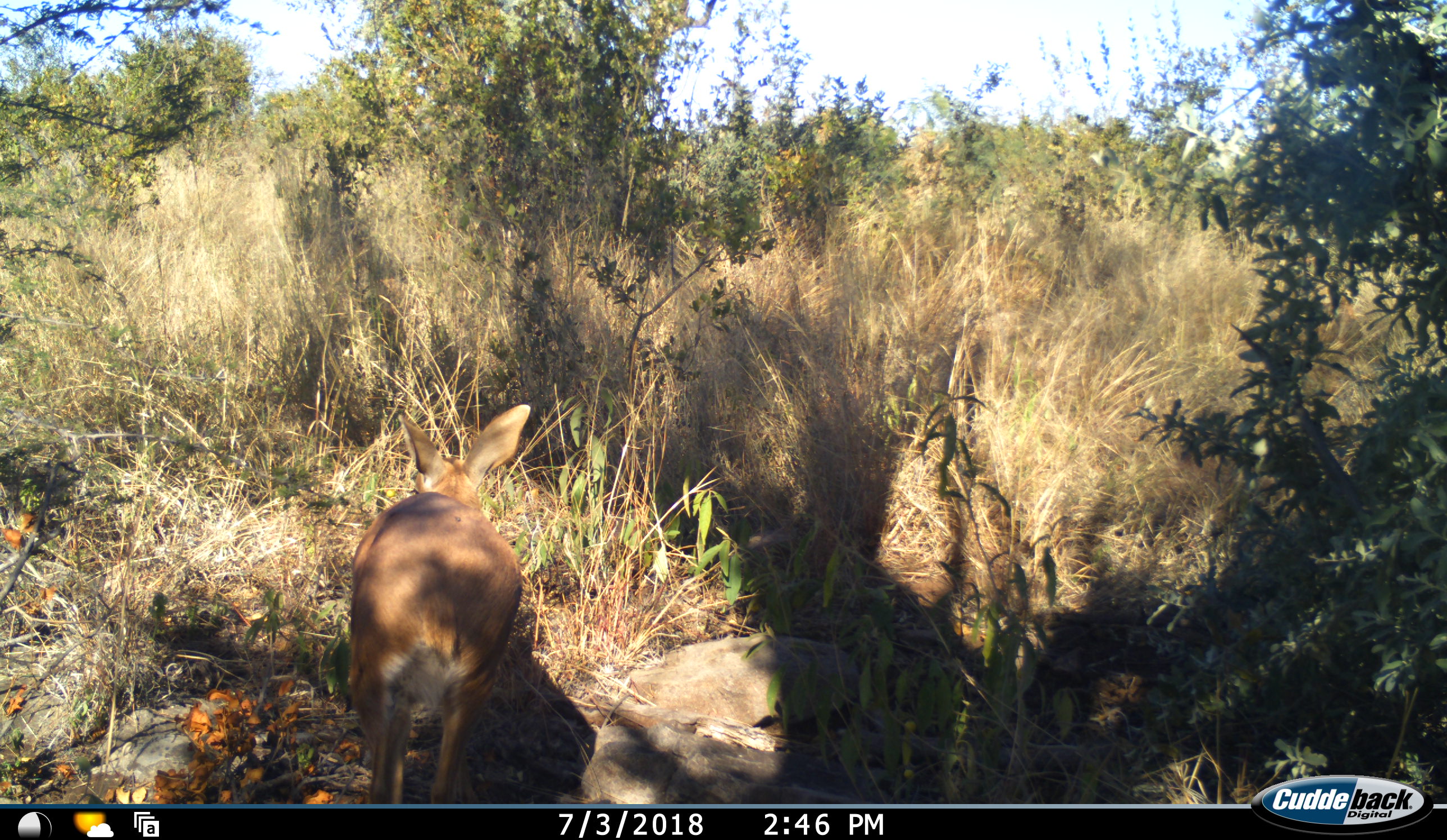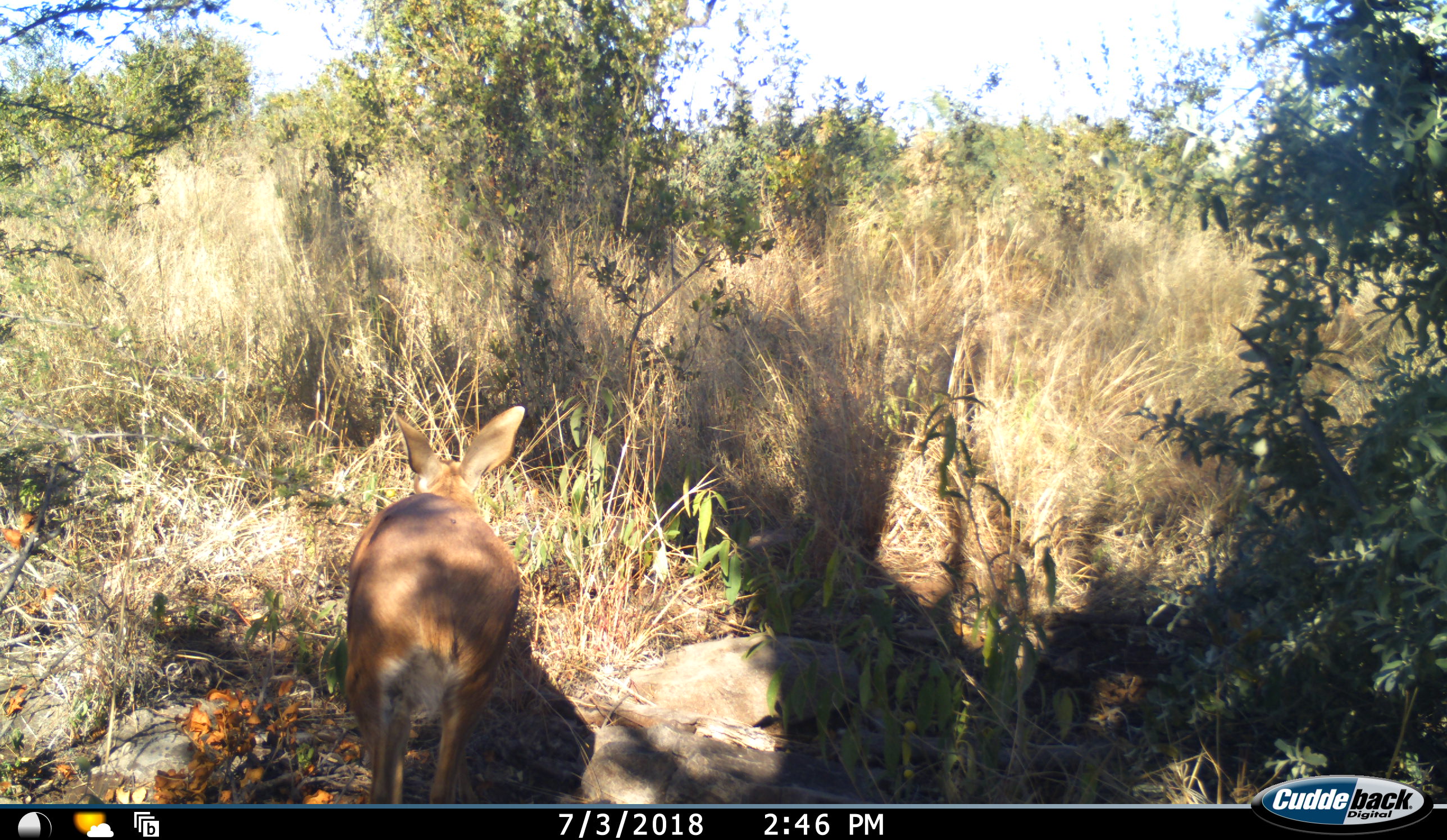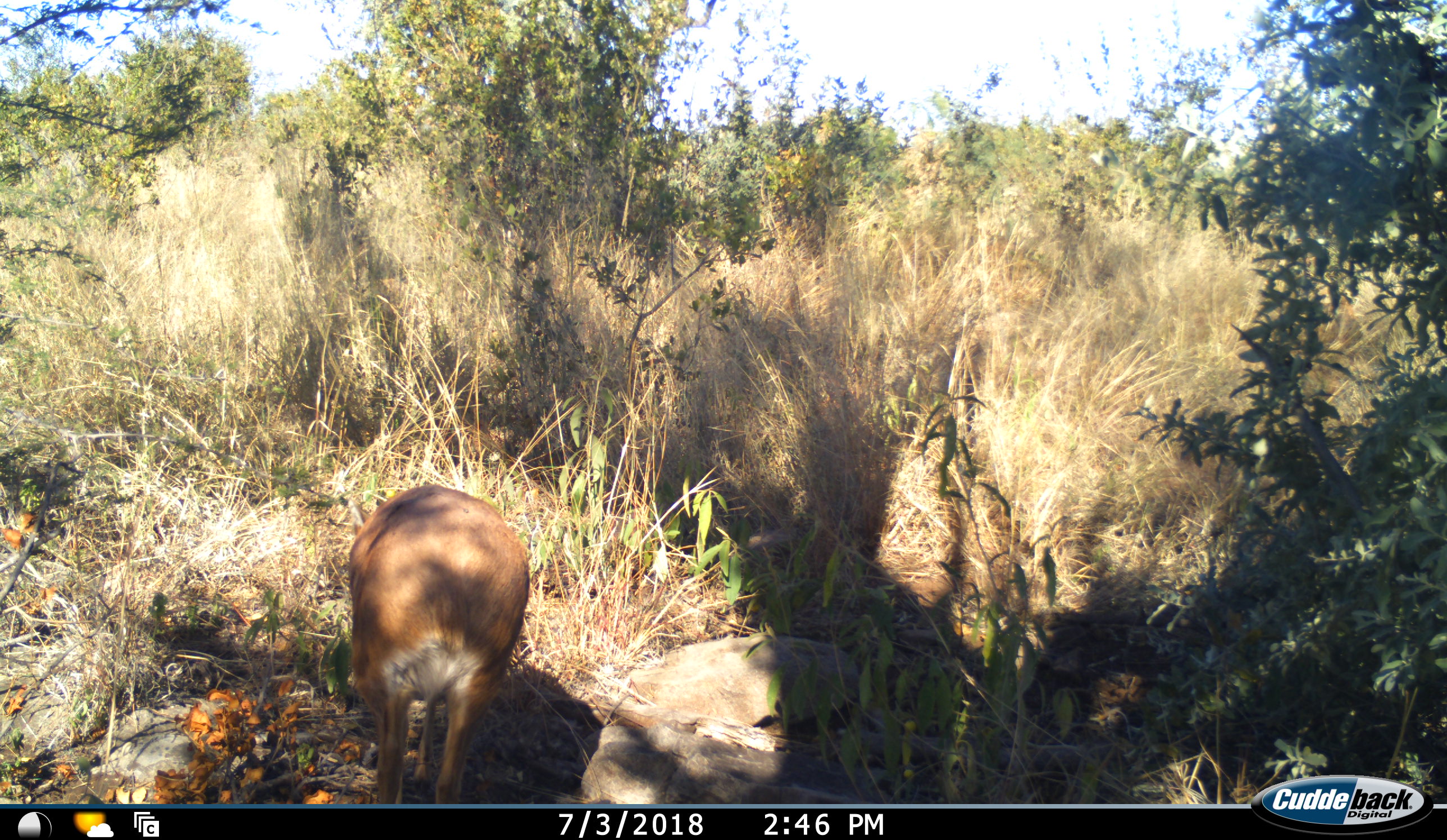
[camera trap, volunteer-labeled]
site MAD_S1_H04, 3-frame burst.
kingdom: Animalia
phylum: Chordata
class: Mammalia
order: Artiodactyla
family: Bovidae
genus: Redunca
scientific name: Redunca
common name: reedbuck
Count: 1.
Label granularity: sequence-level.